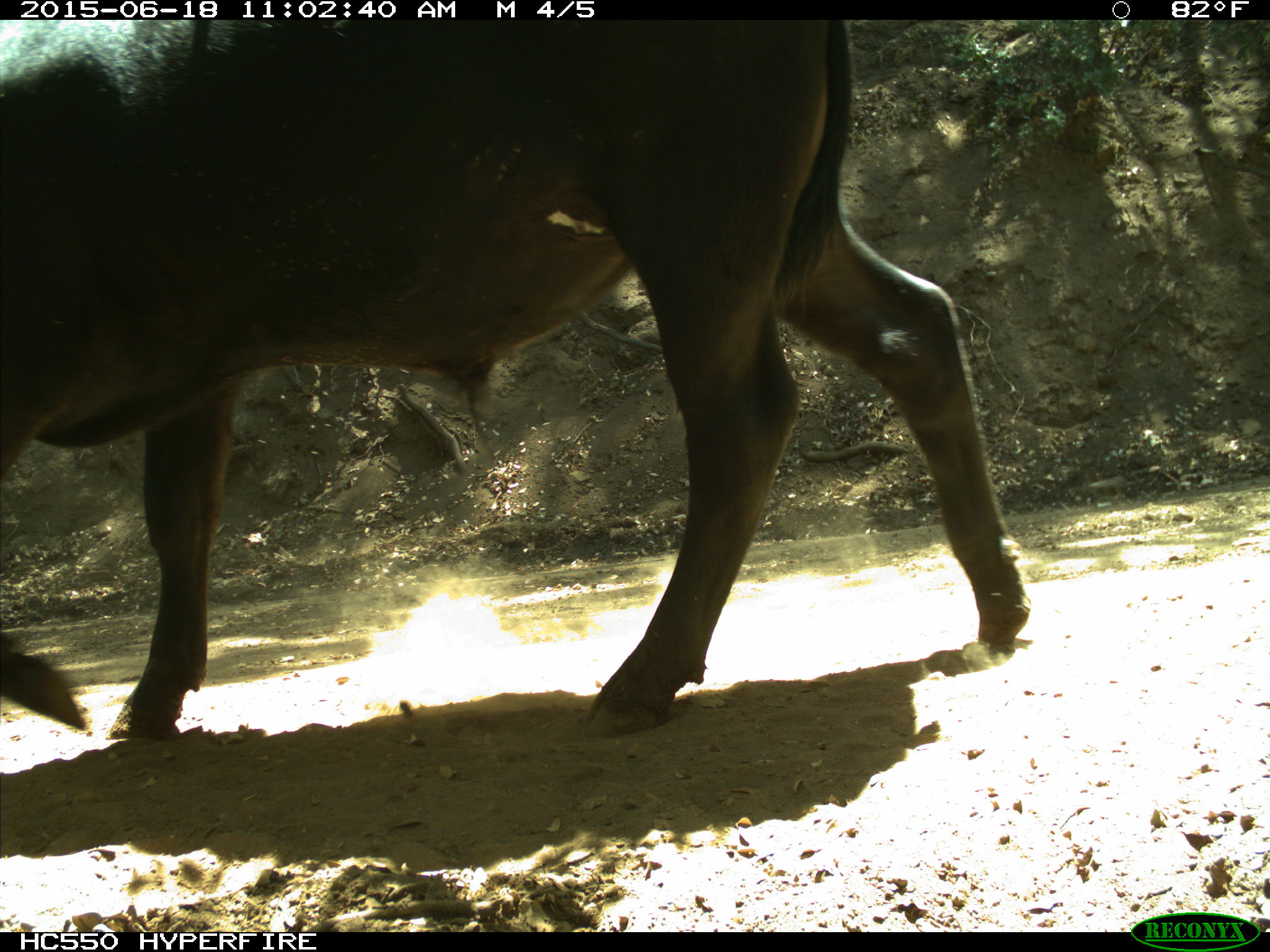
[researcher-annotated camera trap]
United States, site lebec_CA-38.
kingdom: Animalia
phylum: Chordata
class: Mammalia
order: Artiodactyla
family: Bovidae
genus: Bos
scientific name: Bos taurus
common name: domestic cow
Bos taurus (domestic cow).